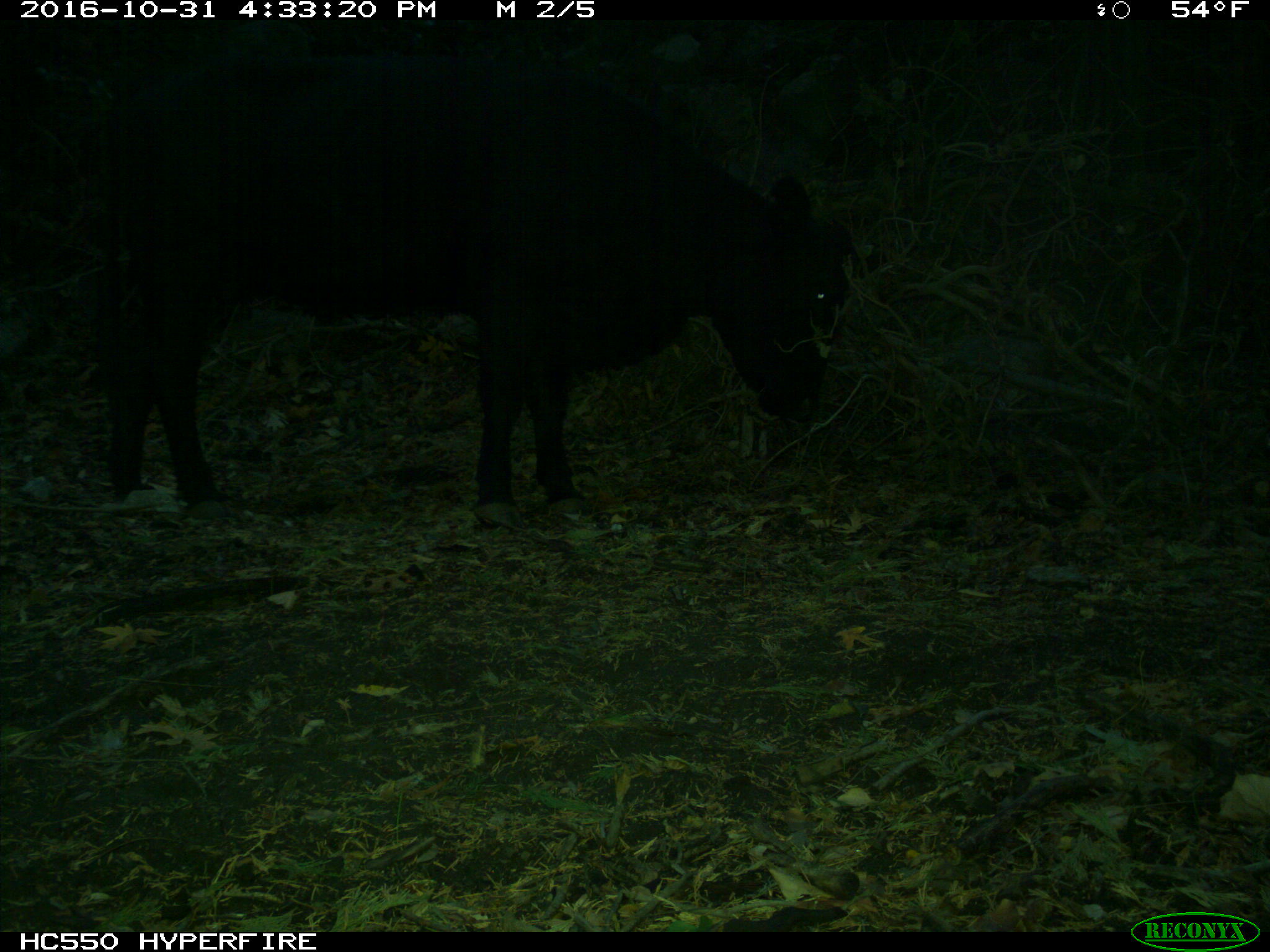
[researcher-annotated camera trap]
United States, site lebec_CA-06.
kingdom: Animalia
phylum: Chordata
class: Mammalia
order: Artiodactyla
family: Bovidae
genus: Bos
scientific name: Bos taurus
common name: domestic cow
Bos taurus (domestic cow).